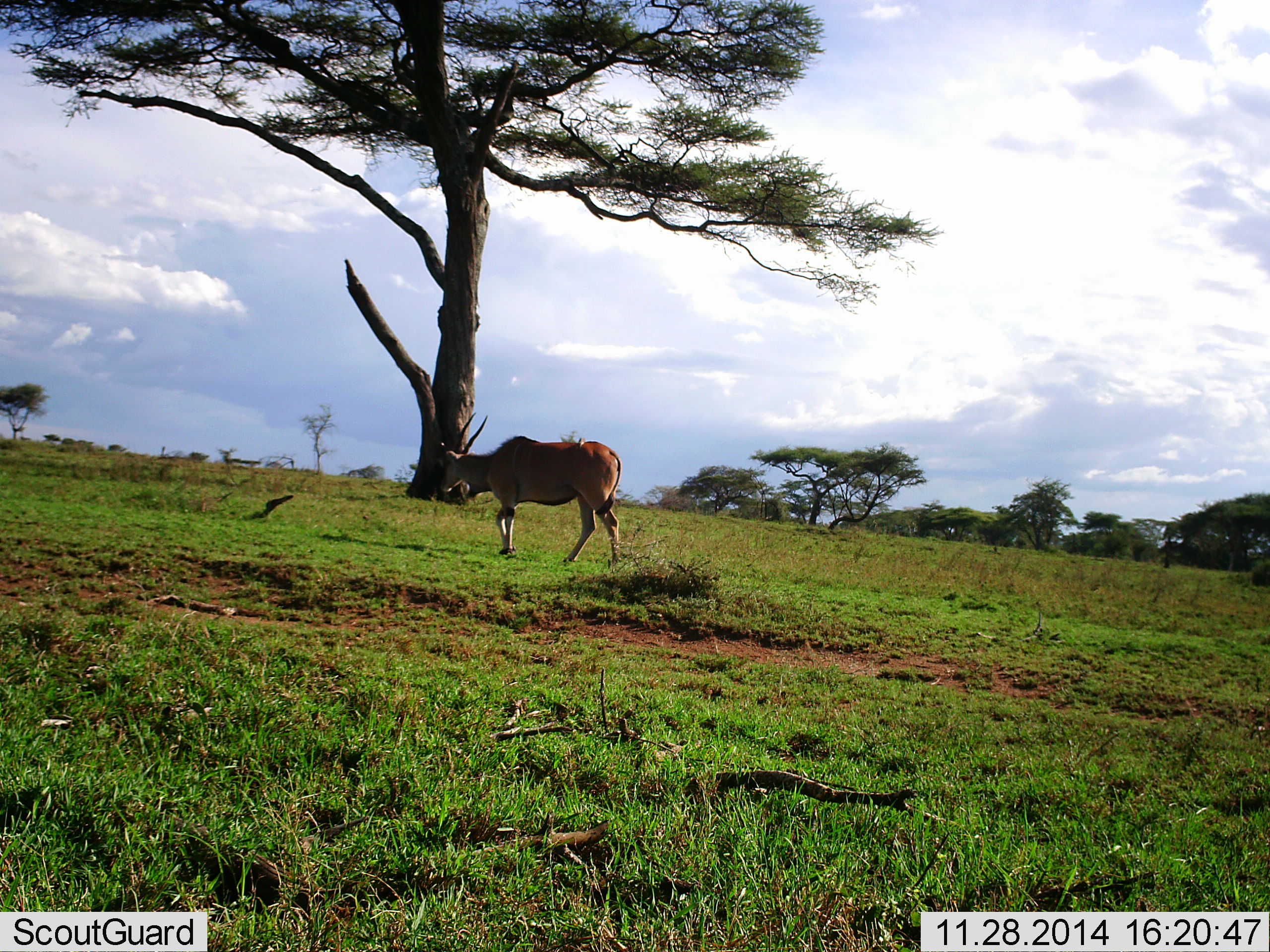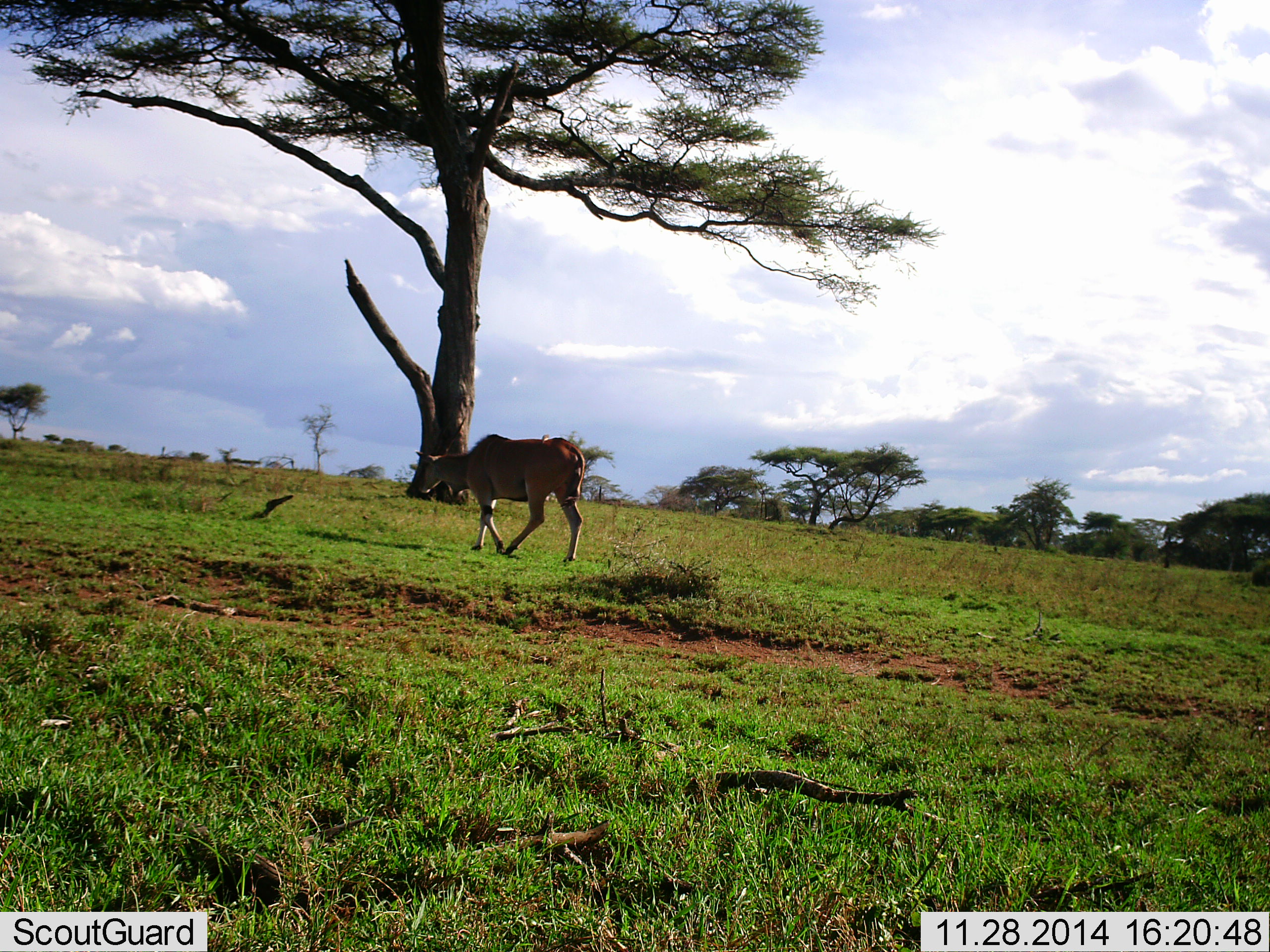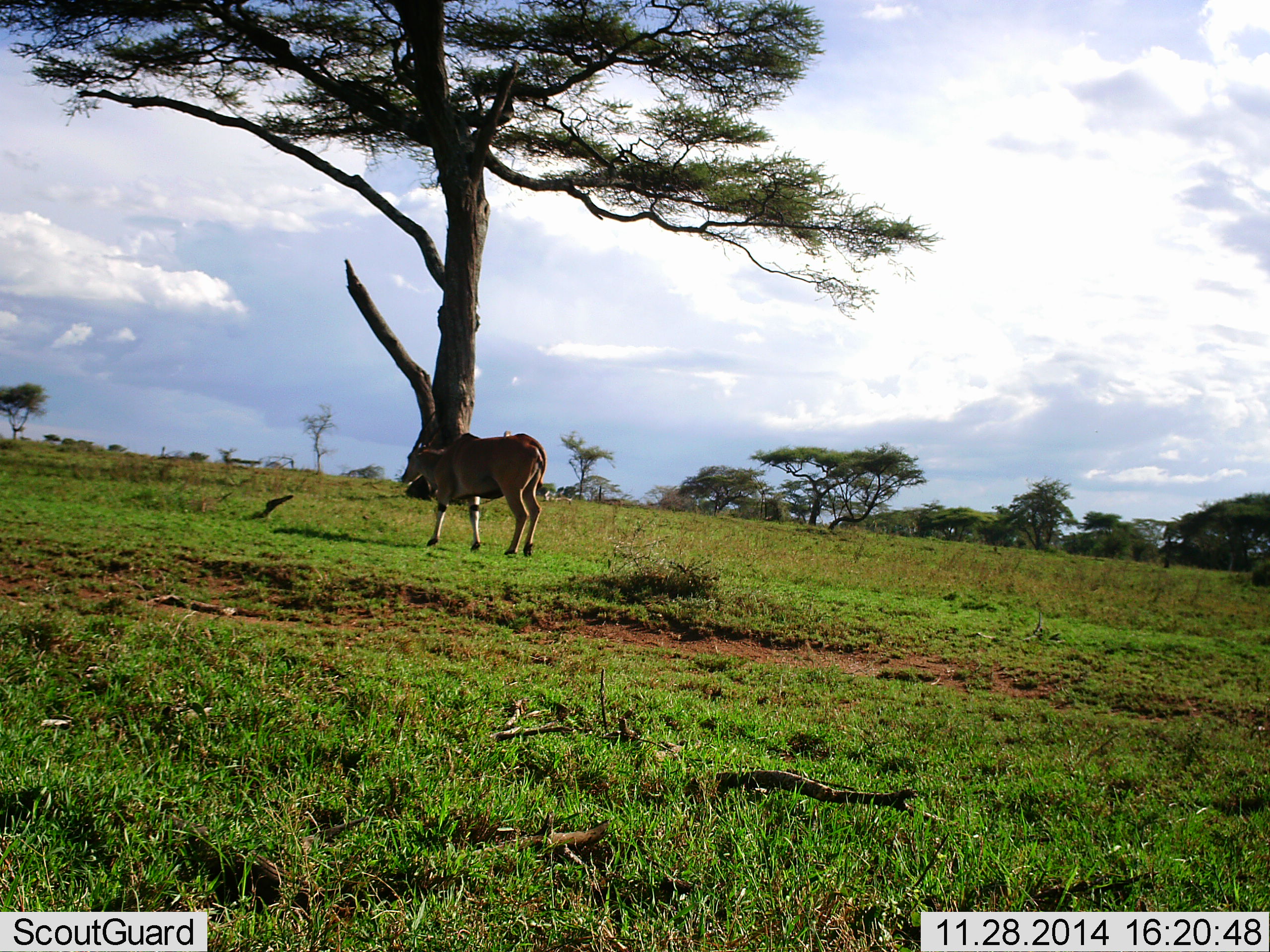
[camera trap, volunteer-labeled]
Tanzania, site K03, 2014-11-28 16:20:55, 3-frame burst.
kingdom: Animalia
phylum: Chordata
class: Mammalia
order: Artiodactyla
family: Bovidae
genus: Tragelaphus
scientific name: Tragelaphus oryx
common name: eland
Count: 1.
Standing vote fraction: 0%.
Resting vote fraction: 0%.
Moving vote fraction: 100%.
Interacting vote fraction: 0%.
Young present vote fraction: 0%.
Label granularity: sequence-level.